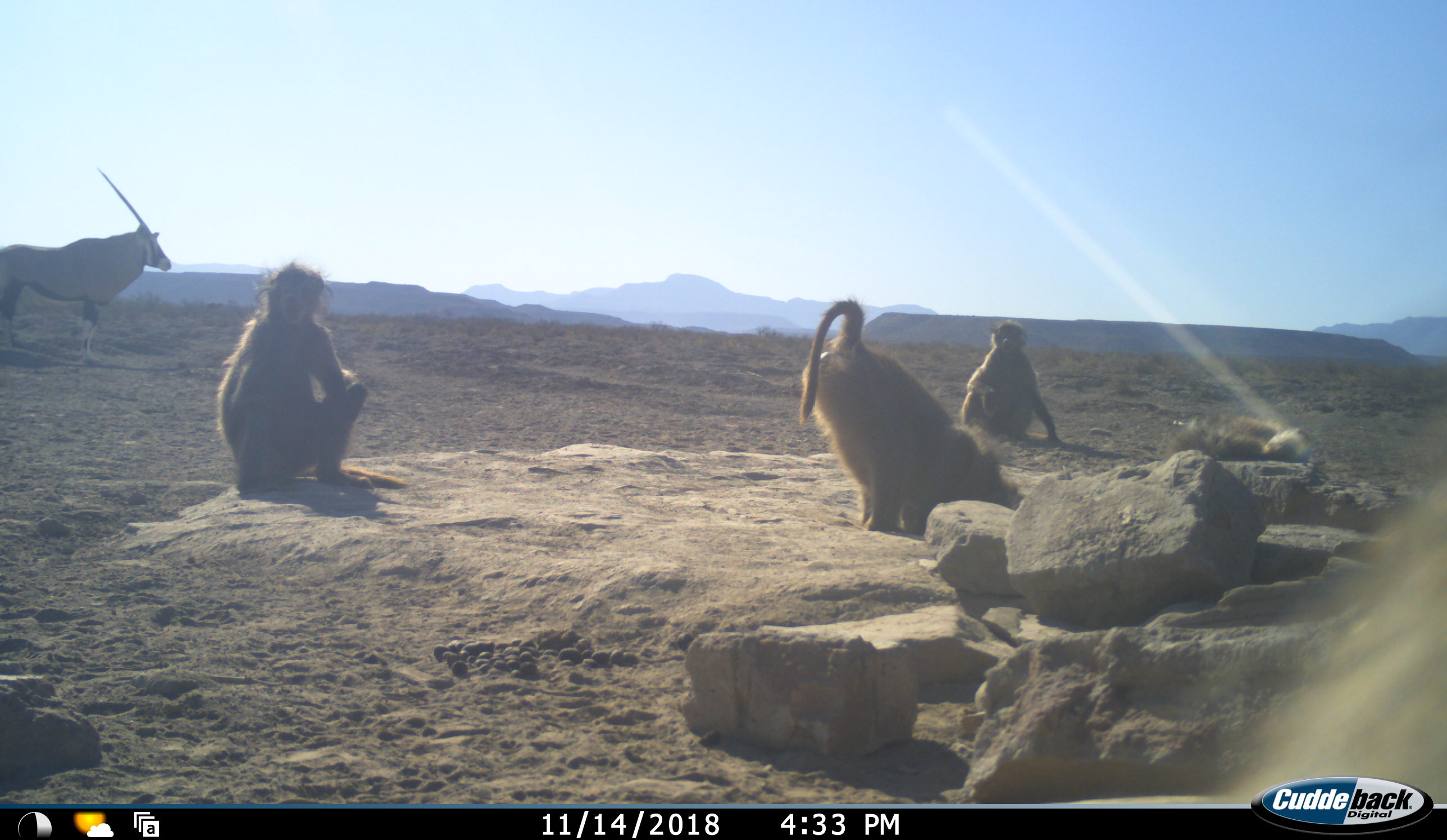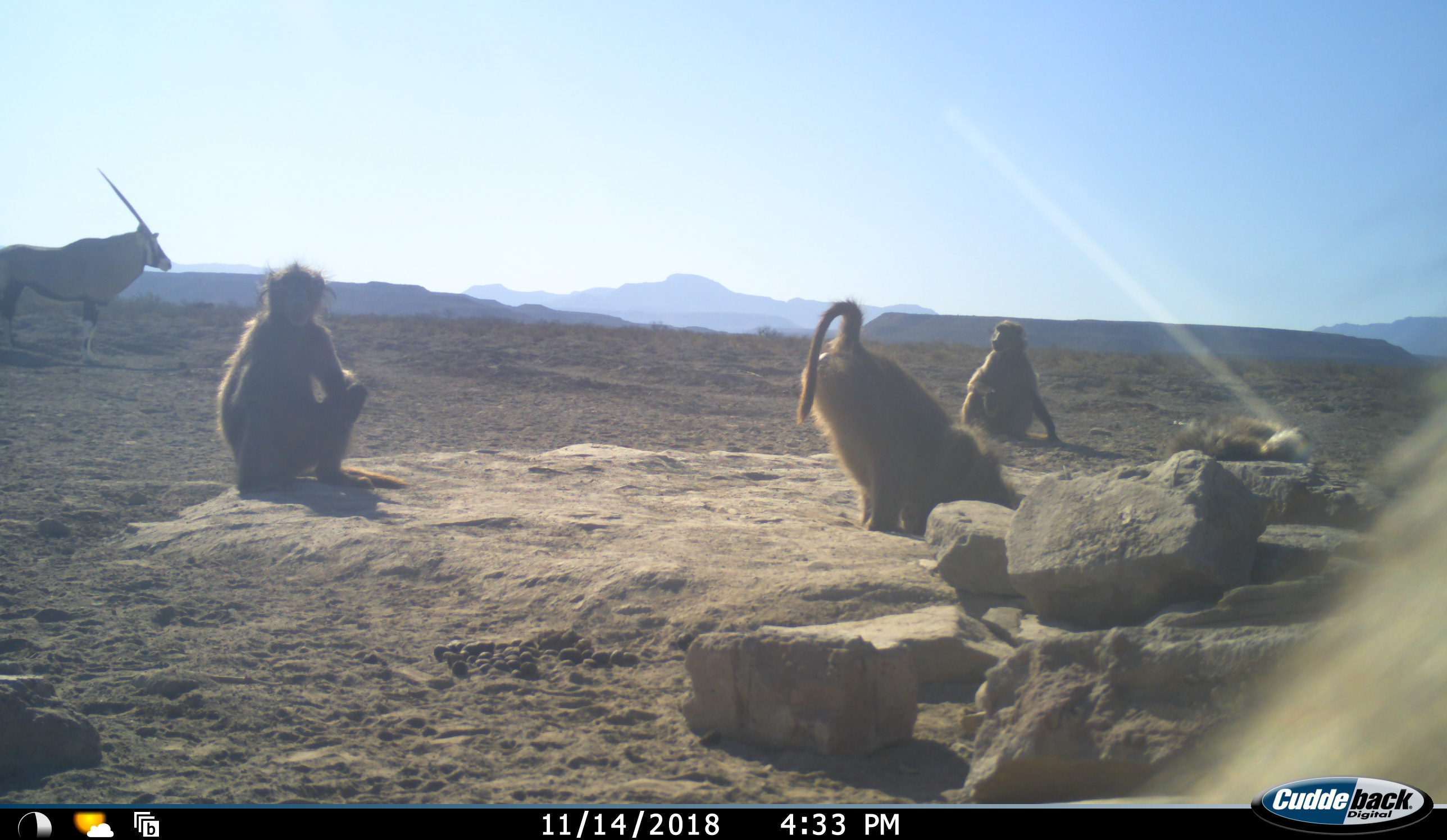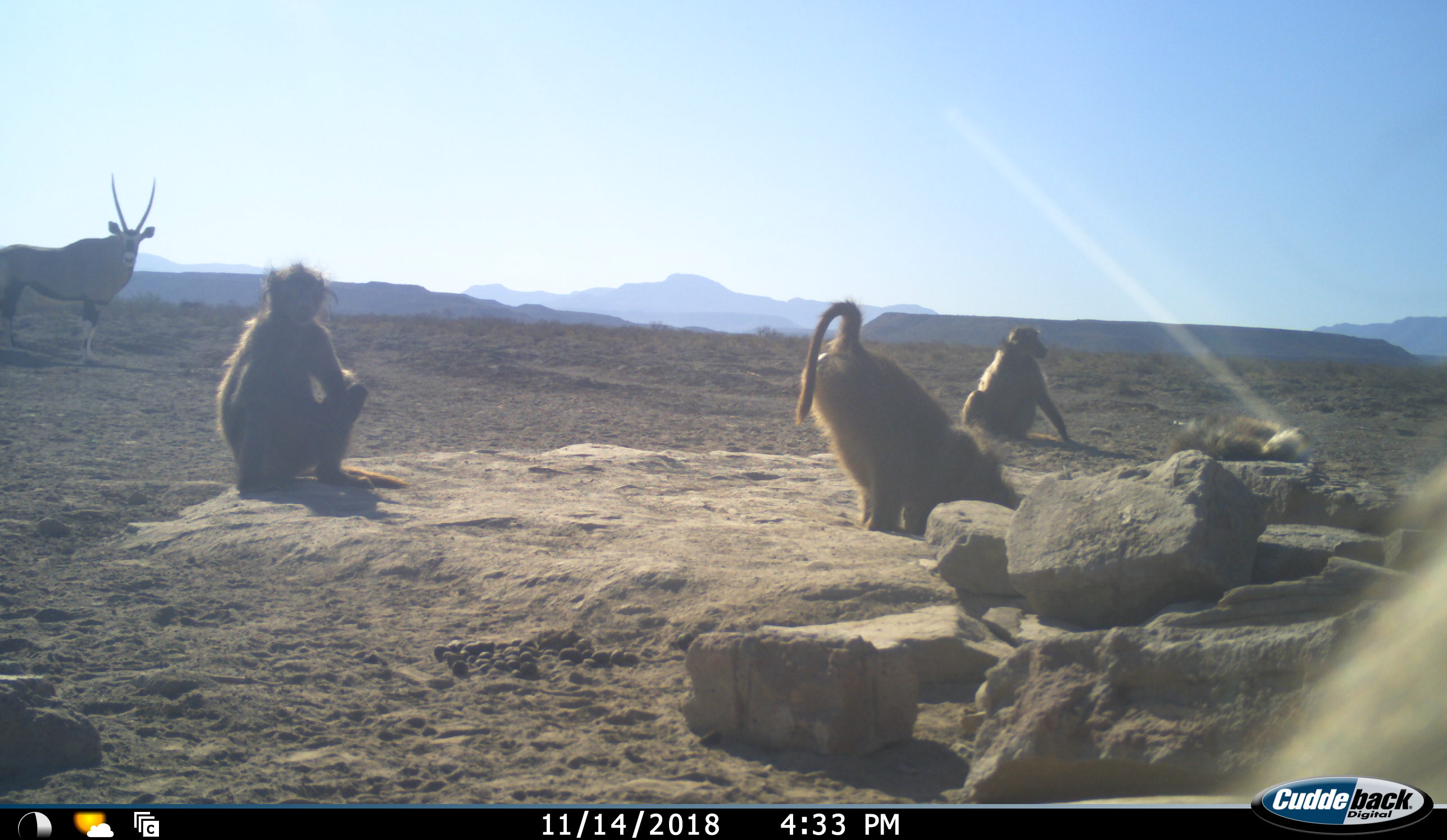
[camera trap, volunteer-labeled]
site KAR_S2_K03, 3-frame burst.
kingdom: Animalia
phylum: Chordata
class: Mammalia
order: Primates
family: Cercopithecidae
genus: Papio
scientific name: Papio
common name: baboon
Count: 5.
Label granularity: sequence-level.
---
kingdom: Animalia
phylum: Chordata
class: Mammalia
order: Artiodactyla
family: Bovidae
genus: Oryx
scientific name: Oryx gazella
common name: gemsbok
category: oryx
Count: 1.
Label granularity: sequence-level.